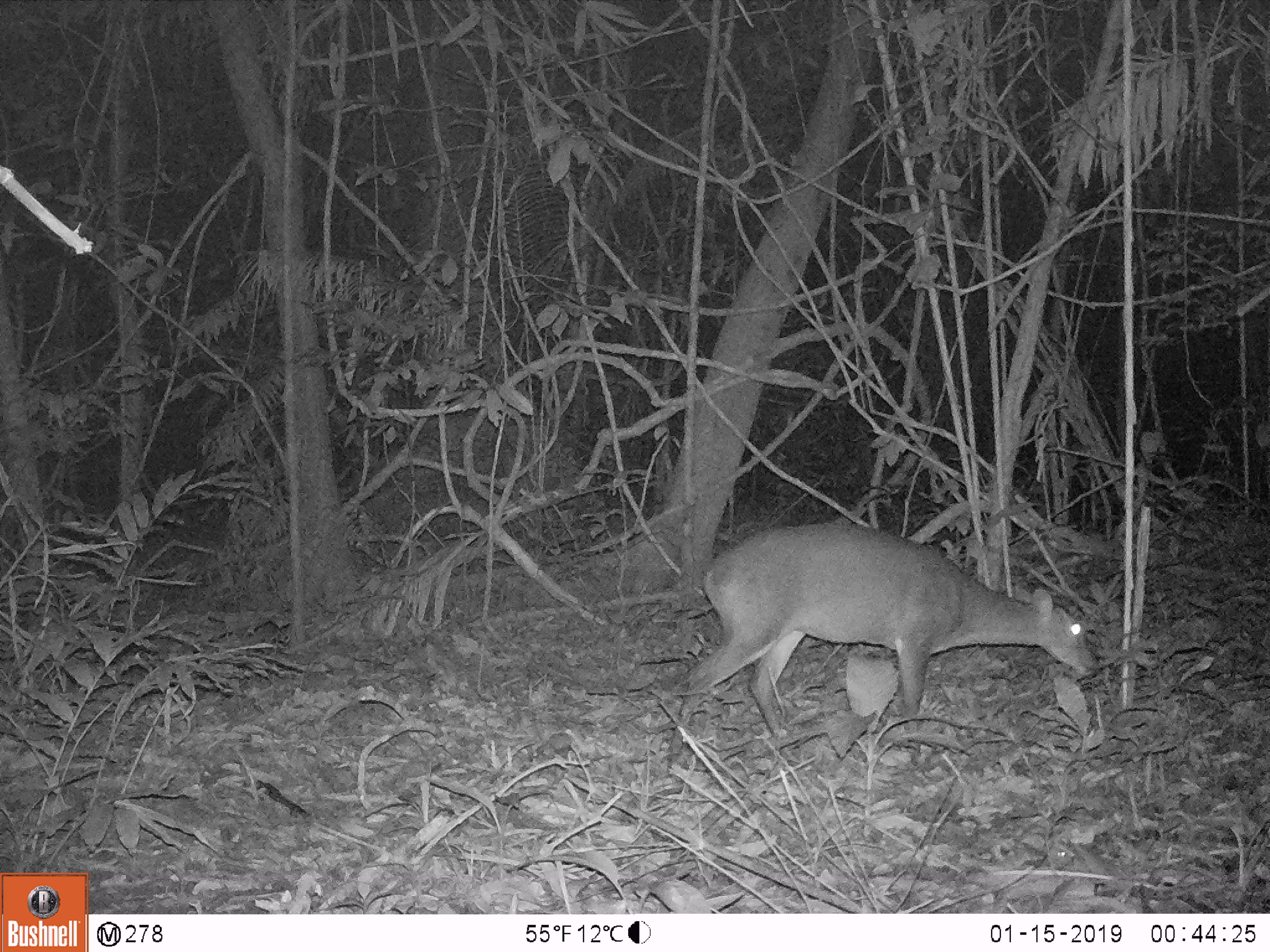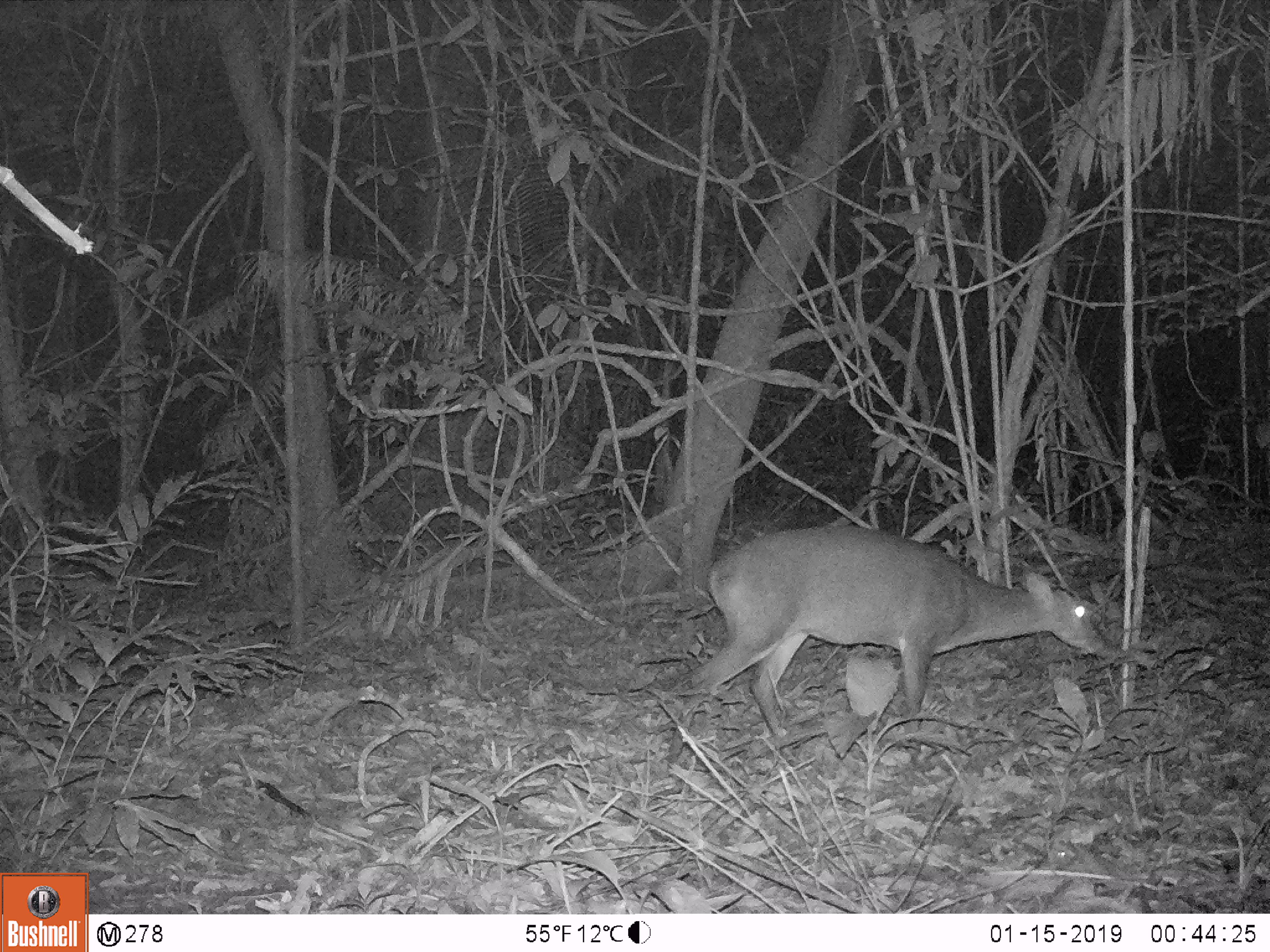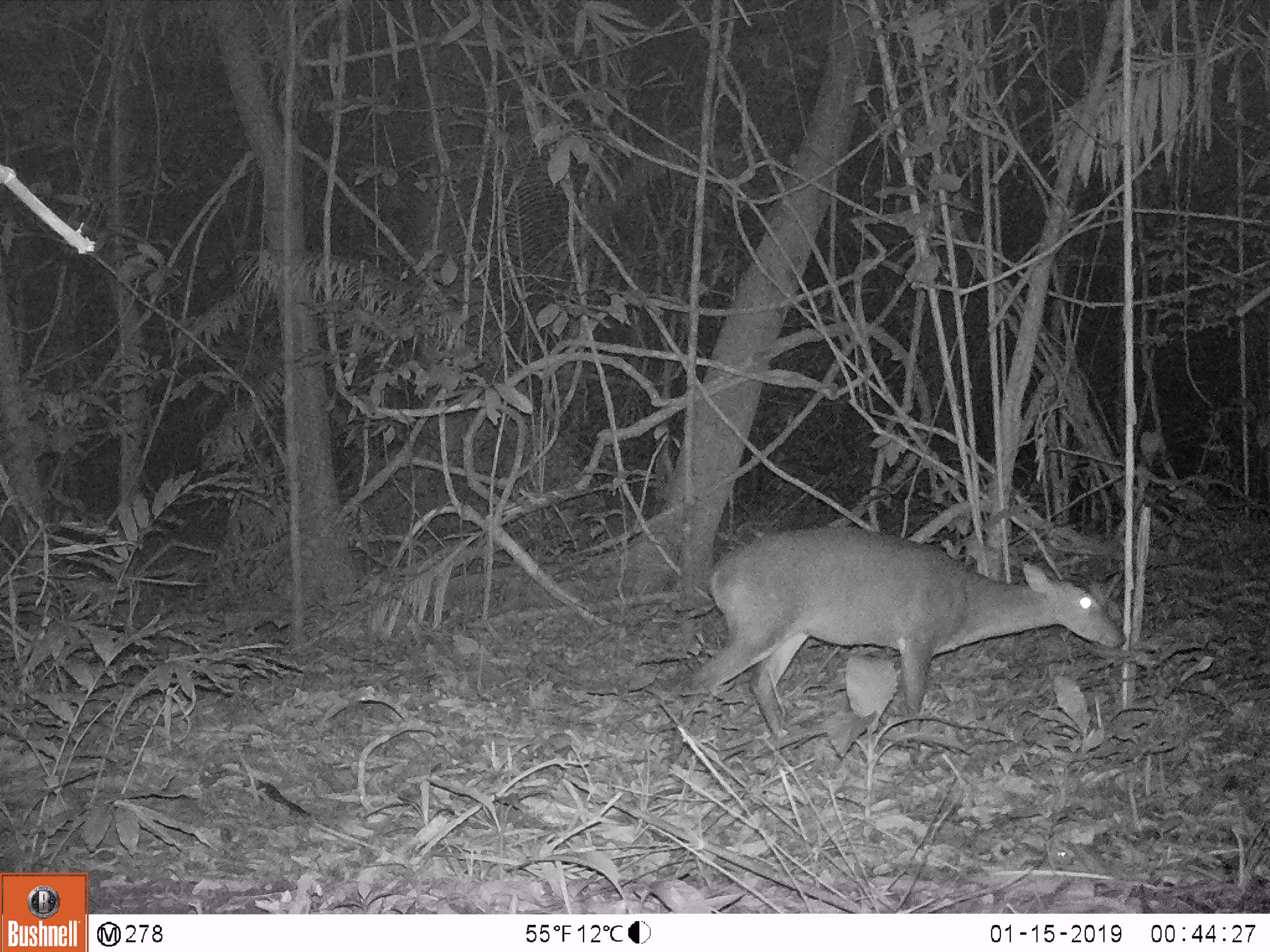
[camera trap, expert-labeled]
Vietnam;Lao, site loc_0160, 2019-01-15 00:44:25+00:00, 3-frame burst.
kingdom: Animalia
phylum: Chordata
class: Mammalia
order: Artiodactyla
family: Cervidae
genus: Muntiacus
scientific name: Muntiacus vuquangensis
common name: large-antlered muntjac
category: large antlered muntjac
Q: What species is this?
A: Large antlered muntjac (large-antlered muntjac) (Muntiacus vuquangensis).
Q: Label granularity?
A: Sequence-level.